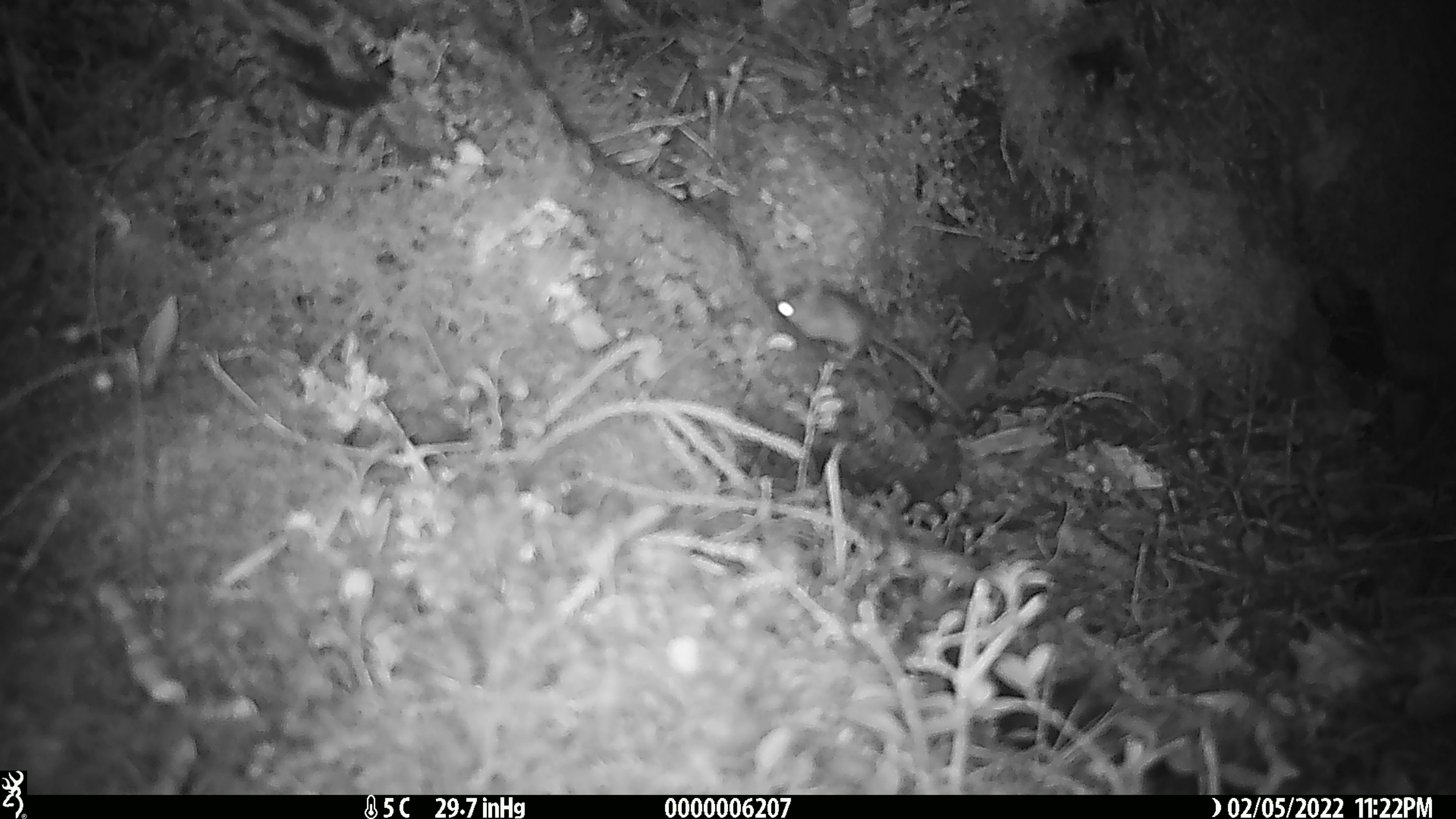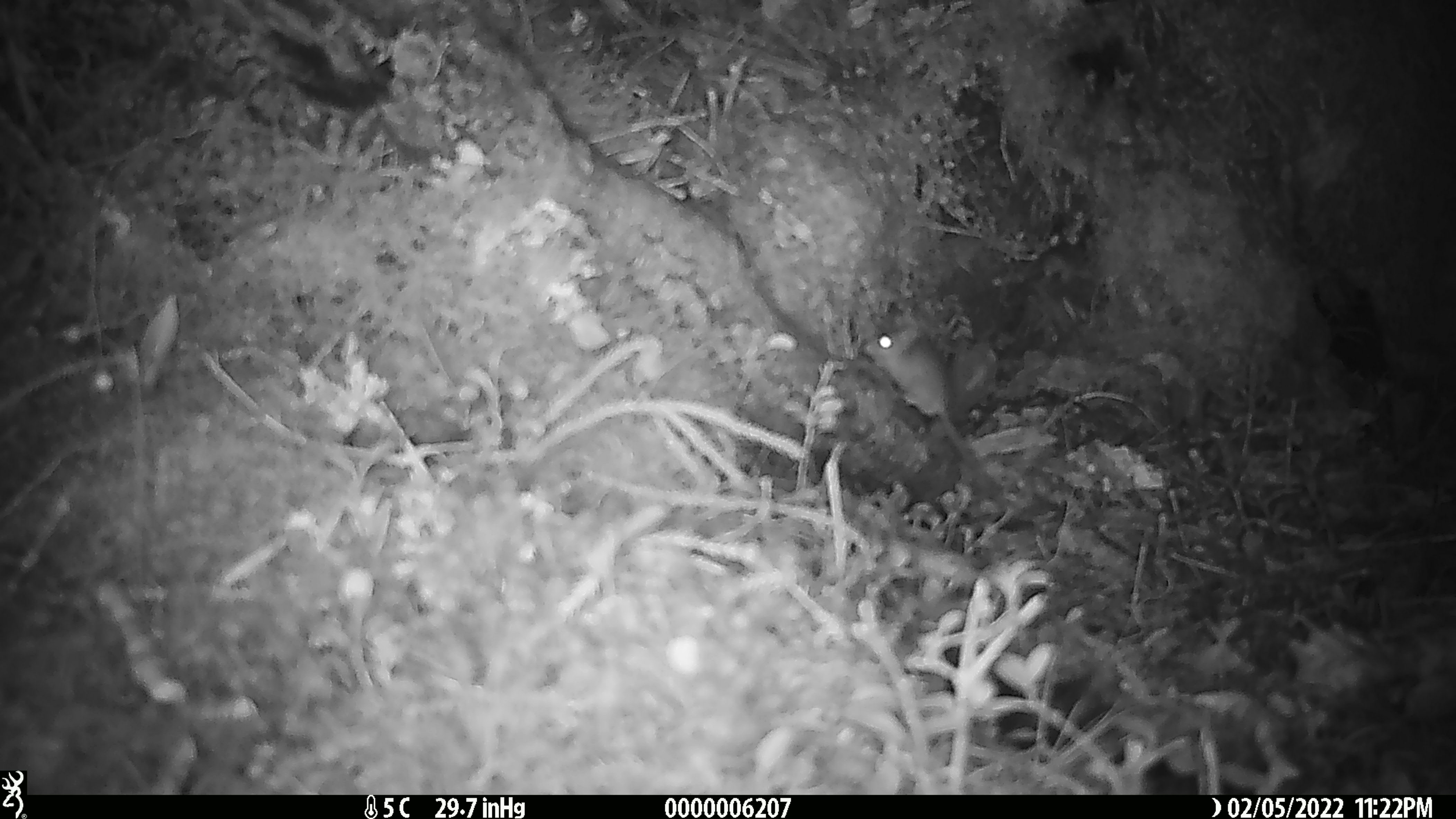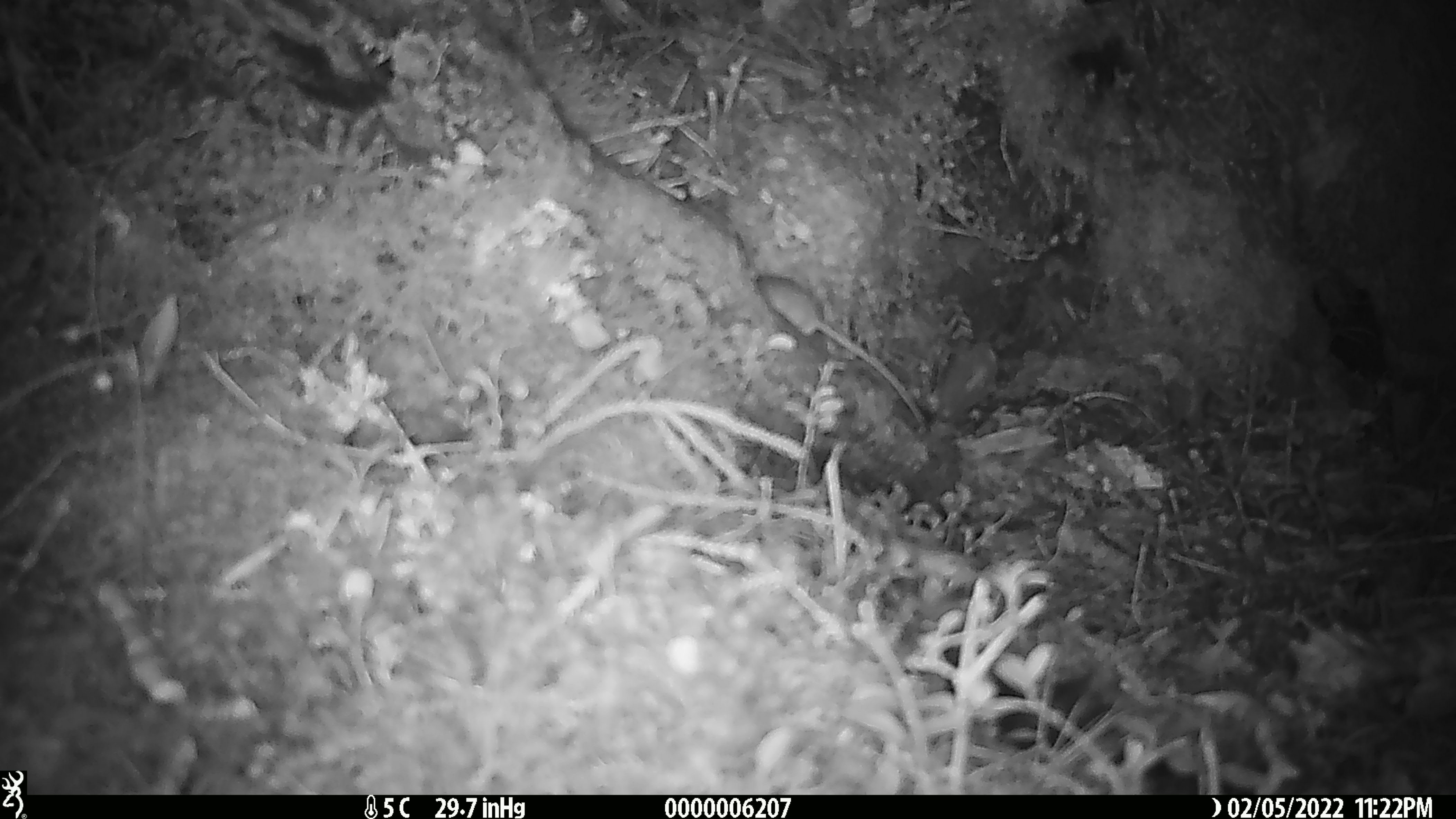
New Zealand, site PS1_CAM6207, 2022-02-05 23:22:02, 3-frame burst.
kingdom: Animalia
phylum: Chordata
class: Mammalia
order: Rodentia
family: Muridae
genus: Mus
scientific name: Mus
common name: mouse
Mouse (Mus).